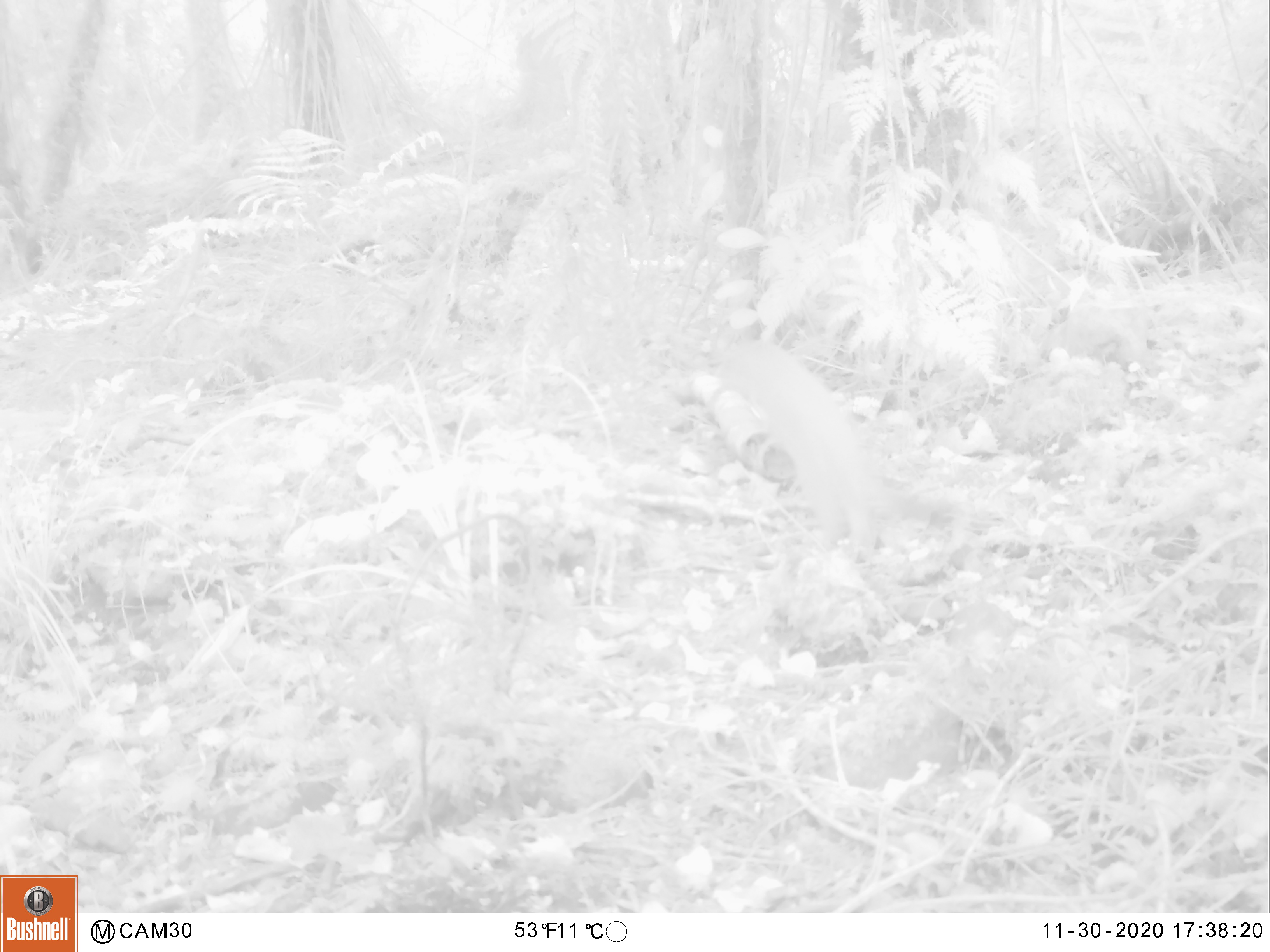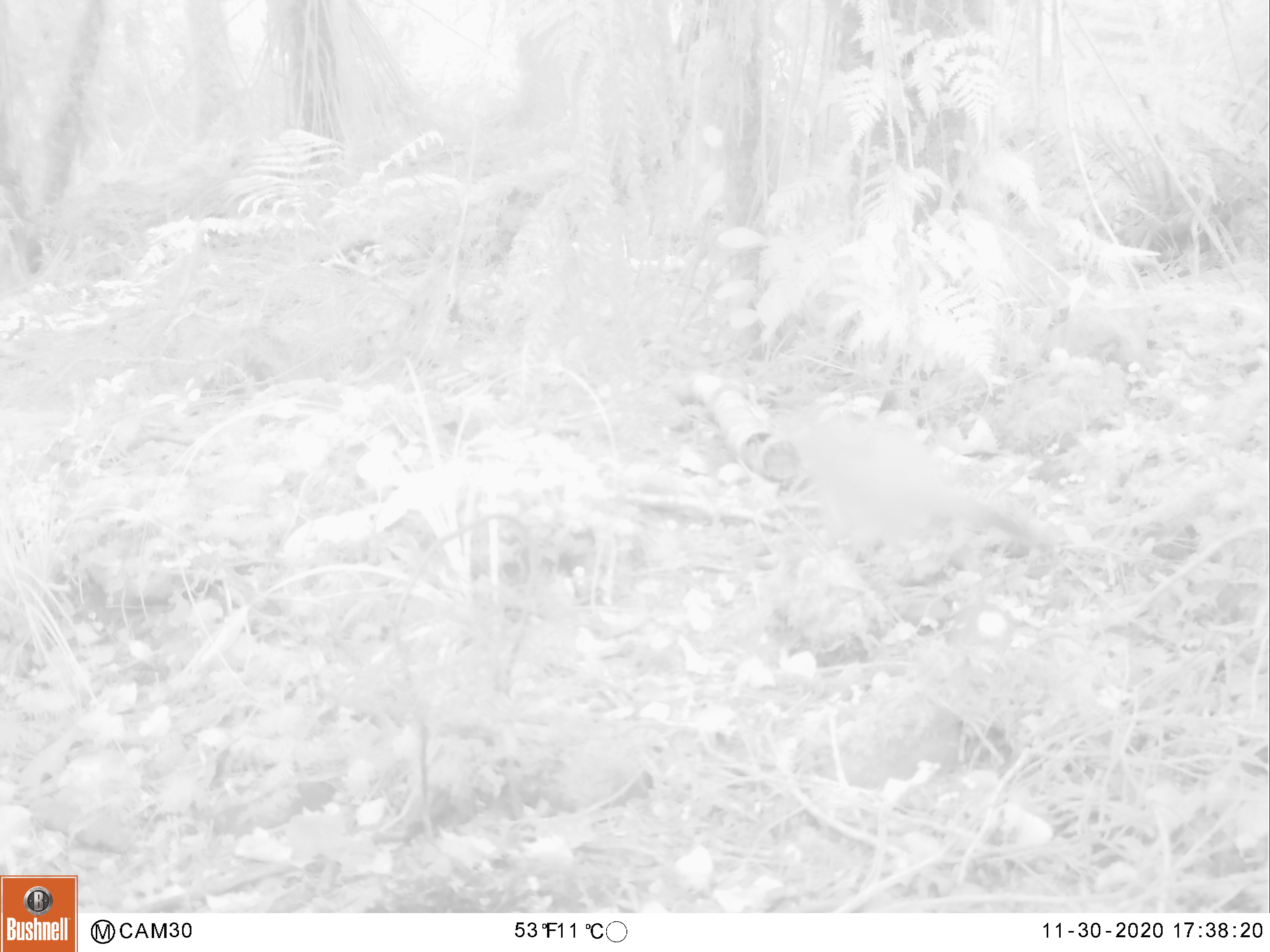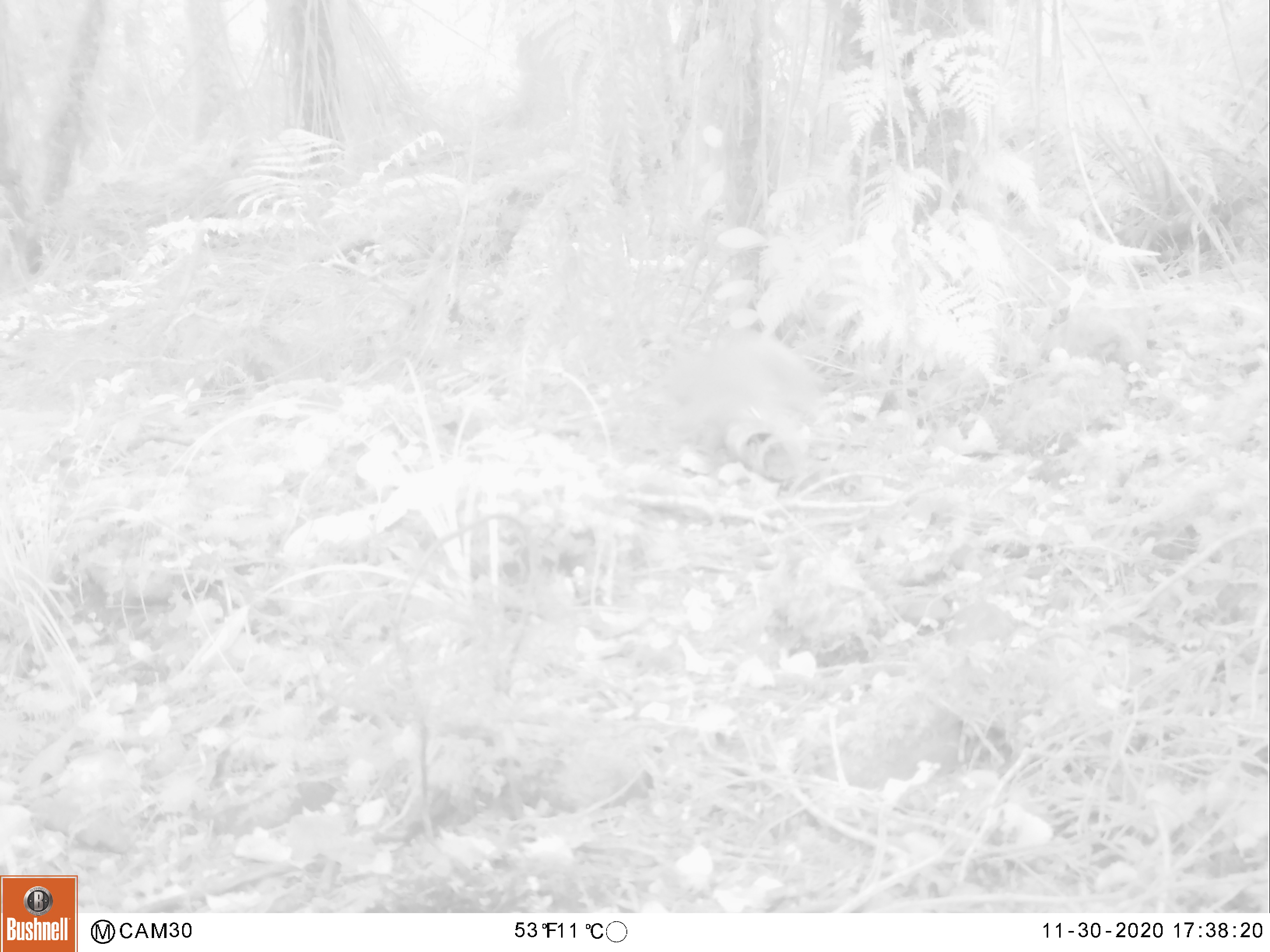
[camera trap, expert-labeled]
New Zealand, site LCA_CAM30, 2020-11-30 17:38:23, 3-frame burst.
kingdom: Animalia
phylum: Chordata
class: Mammalia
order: Carnivora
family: Mustelidae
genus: Mustela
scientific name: Mustela erminea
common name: stoat